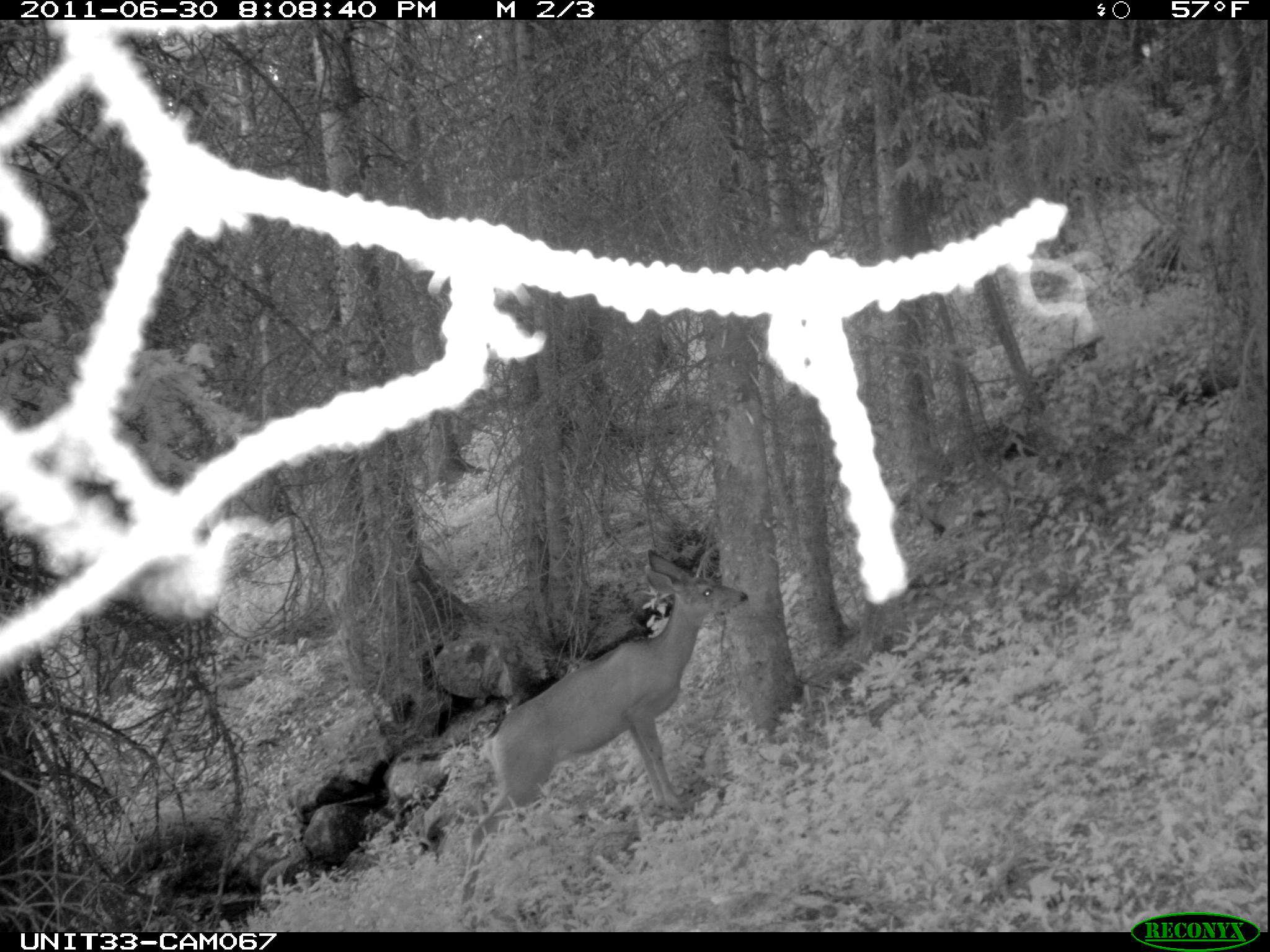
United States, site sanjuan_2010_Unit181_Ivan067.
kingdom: Animalia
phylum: Chordata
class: Mammalia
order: Artiodactyla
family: Cervidae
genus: Odocoileus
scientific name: Odocoileus hemionus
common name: mule deer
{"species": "Odocoileus hemionus (mule deer)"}